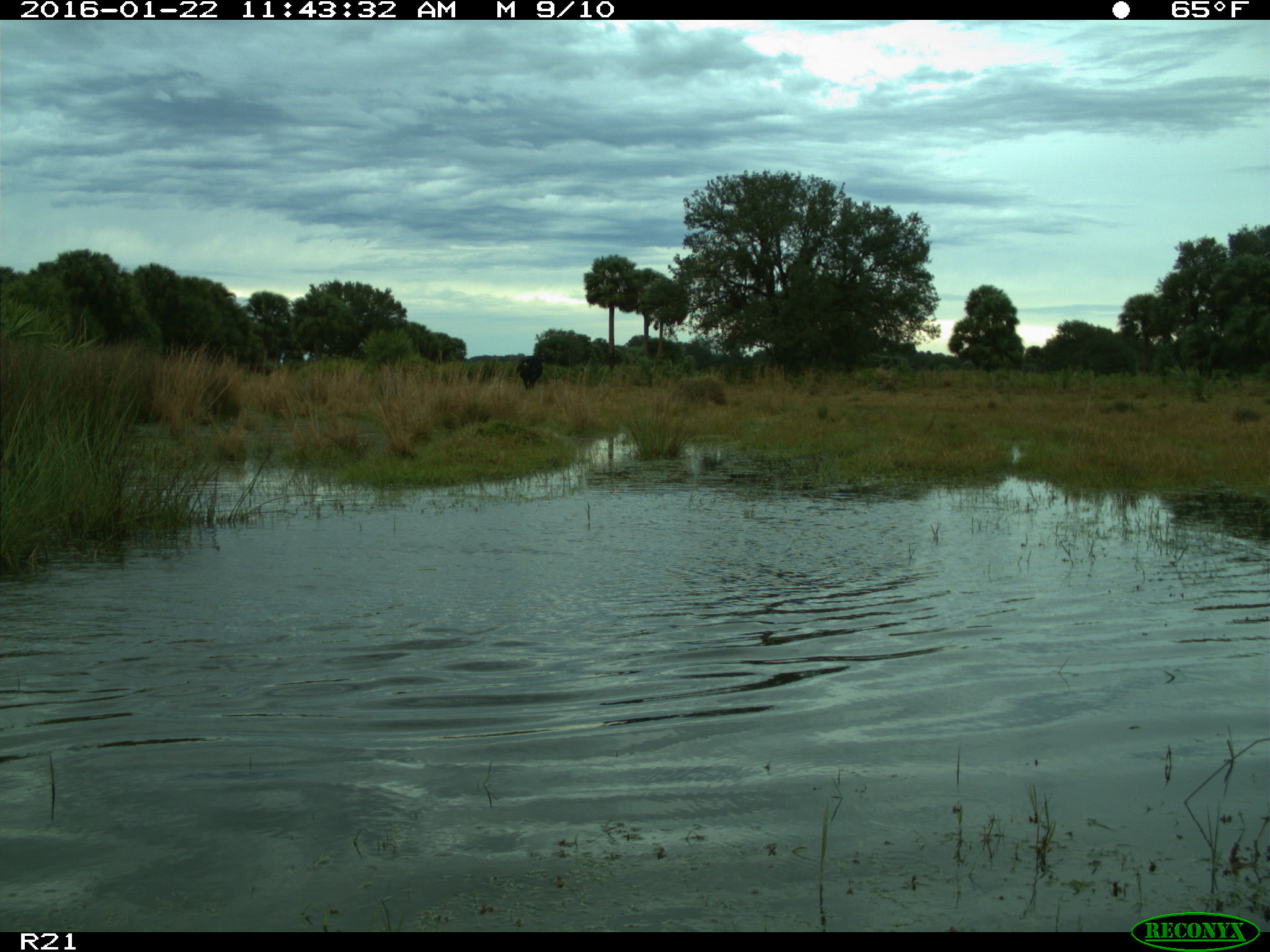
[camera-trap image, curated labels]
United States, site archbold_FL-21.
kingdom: Animalia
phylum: Chordata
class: Mammalia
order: Artiodactyla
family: Bovidae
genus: Bos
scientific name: Bos taurus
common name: domestic cow